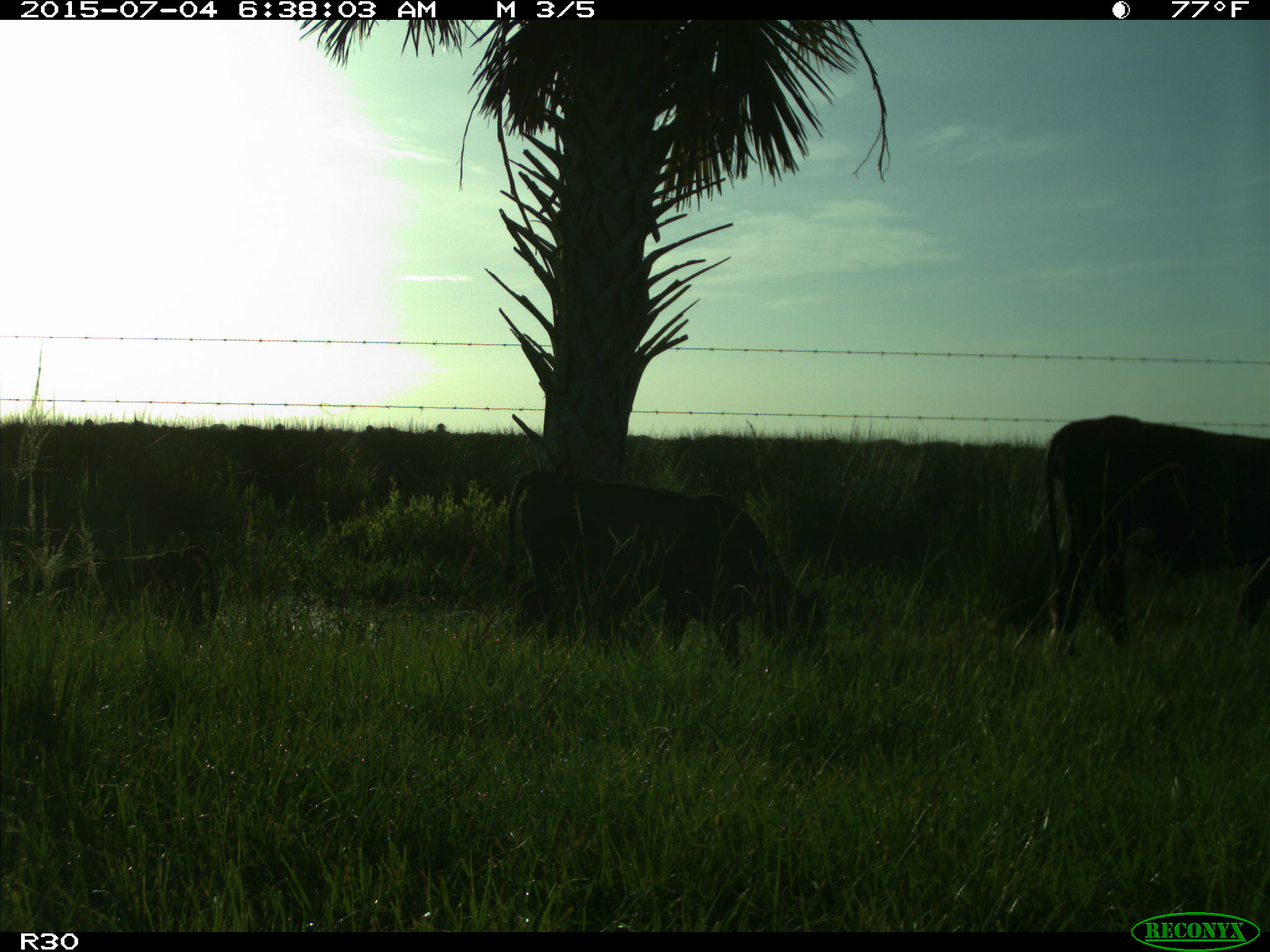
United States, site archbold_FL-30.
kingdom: Animalia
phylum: Chordata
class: Mammalia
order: Artiodactyla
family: Bovidae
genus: Bos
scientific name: Bos taurus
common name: domestic cow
Bos taurus (domestic cow).